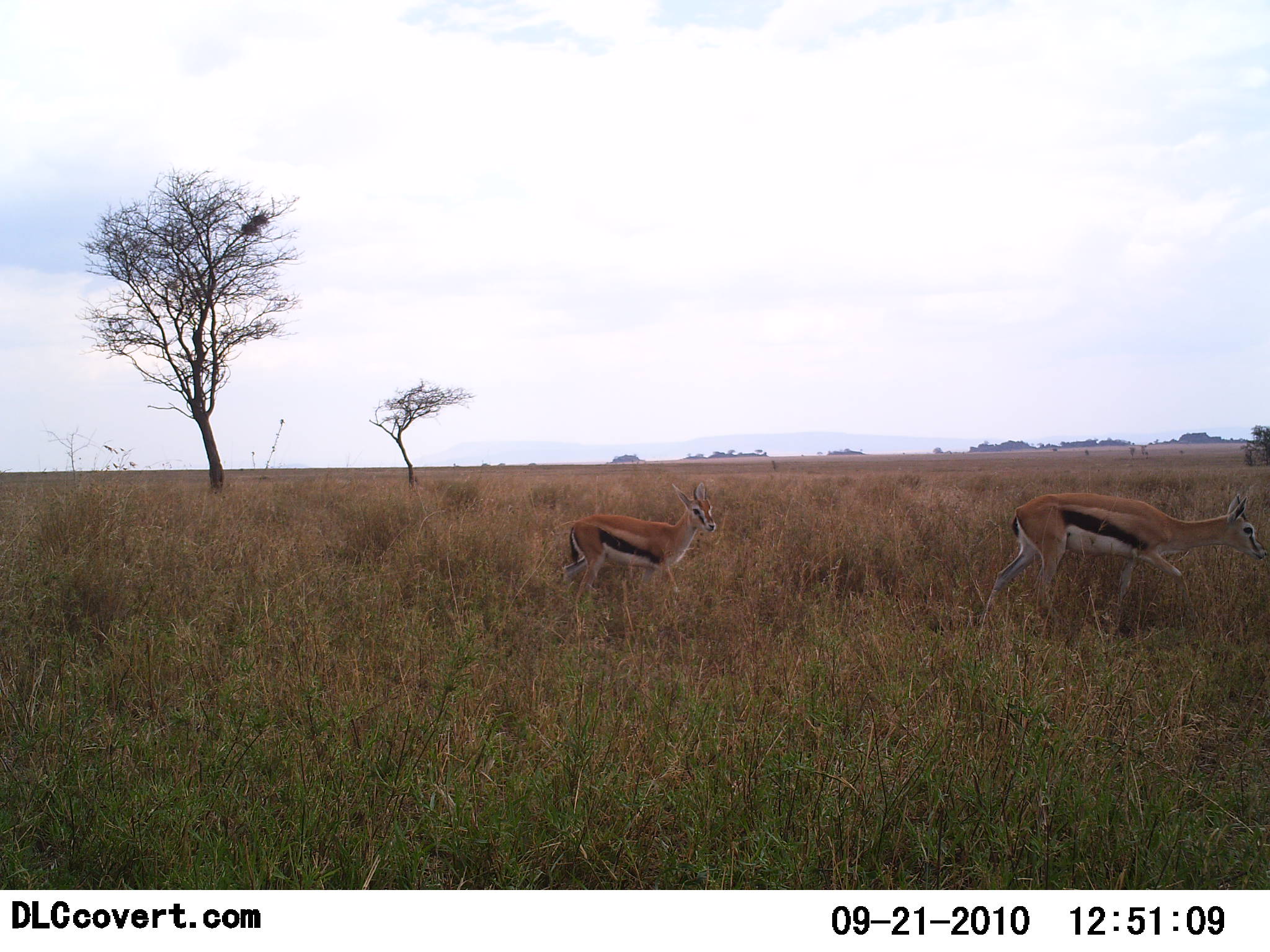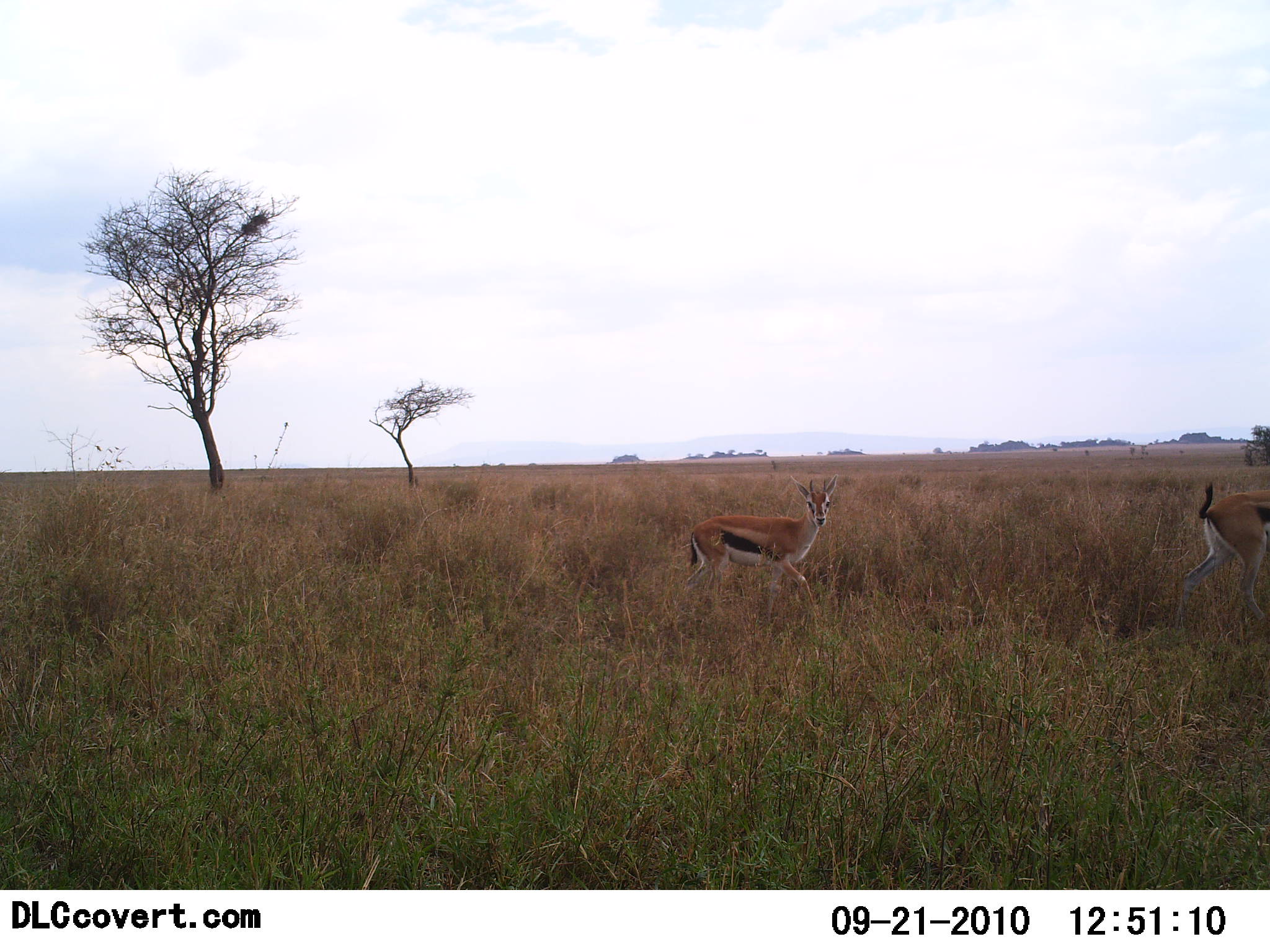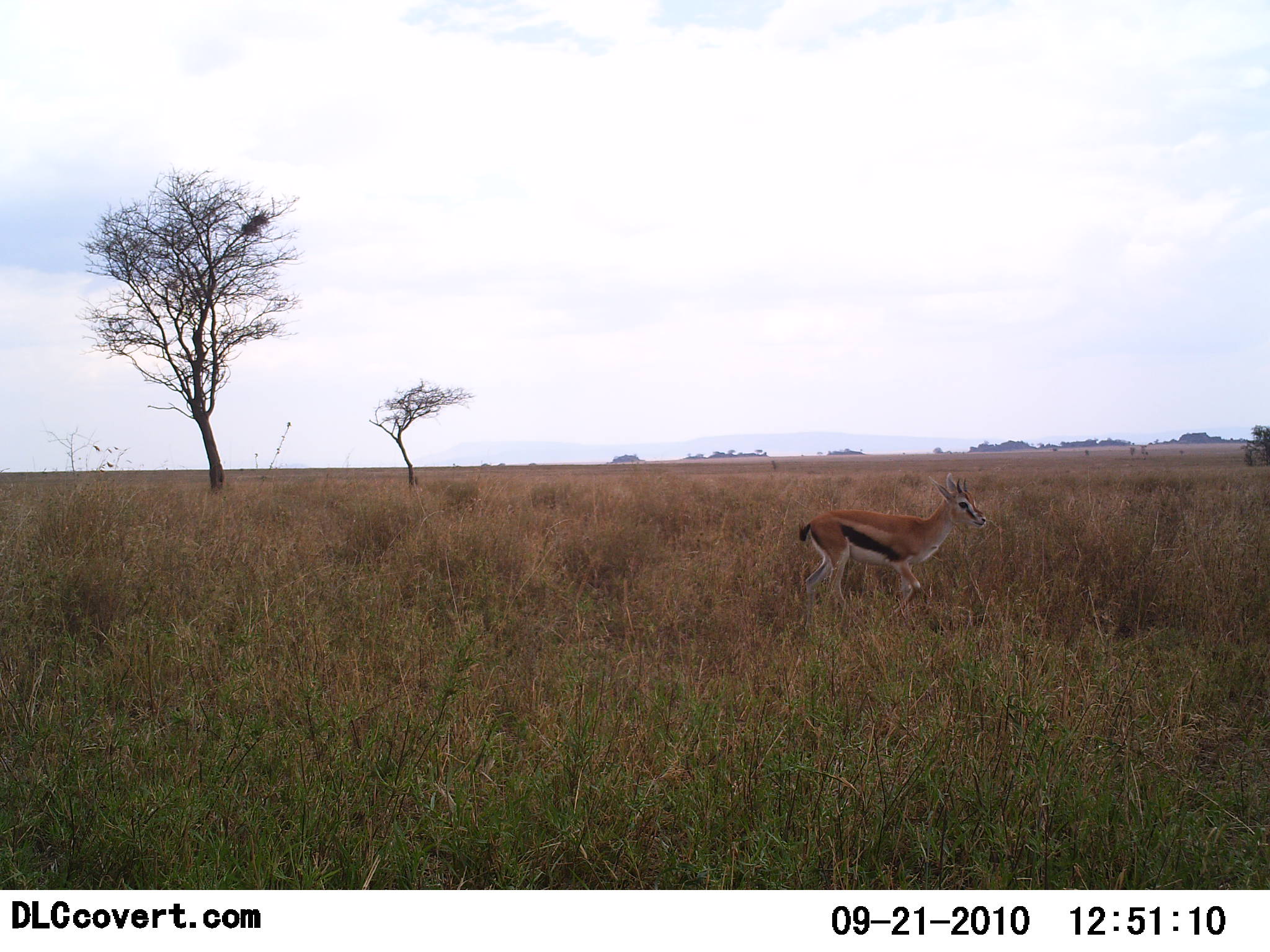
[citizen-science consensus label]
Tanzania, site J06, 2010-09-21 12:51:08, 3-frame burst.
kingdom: Animalia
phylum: Chordata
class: Mammalia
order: Artiodactyla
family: Bovidae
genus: Eudorcas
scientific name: Eudorcas thomsonii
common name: thomson's gazelle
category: gazellethomsons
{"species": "gazellethomsons (thomson's gazelle) (Eudorcas thomsonii)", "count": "2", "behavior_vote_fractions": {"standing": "0%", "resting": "0%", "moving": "100%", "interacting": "0%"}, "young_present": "23%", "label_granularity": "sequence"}